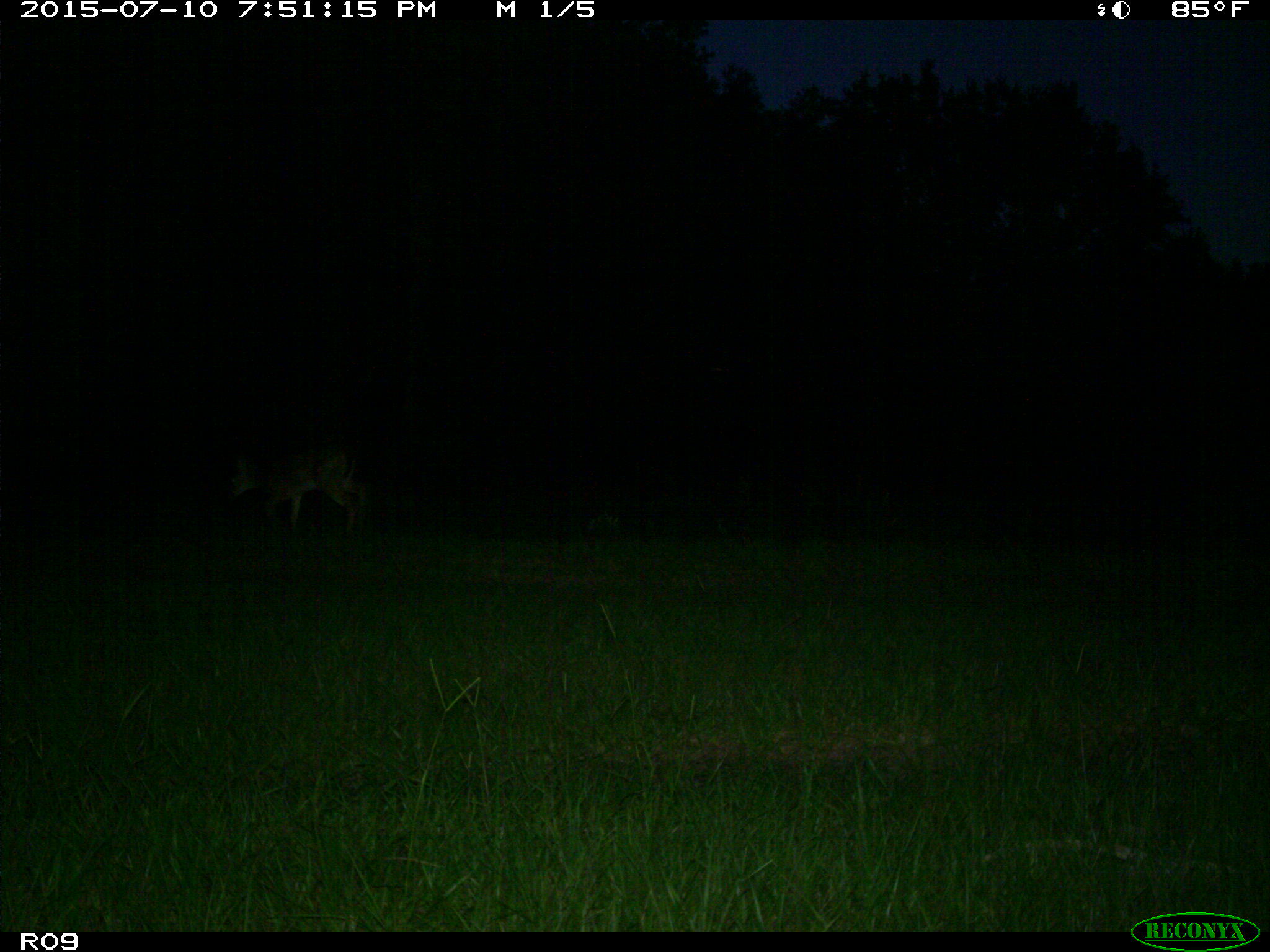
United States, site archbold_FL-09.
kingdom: Animalia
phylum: Chordata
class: Mammalia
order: Artiodactyla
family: Cervidae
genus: Odocoileus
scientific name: Odocoileus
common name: deer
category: unidentified deer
Unidentified deer (deer) (Odocoileus).